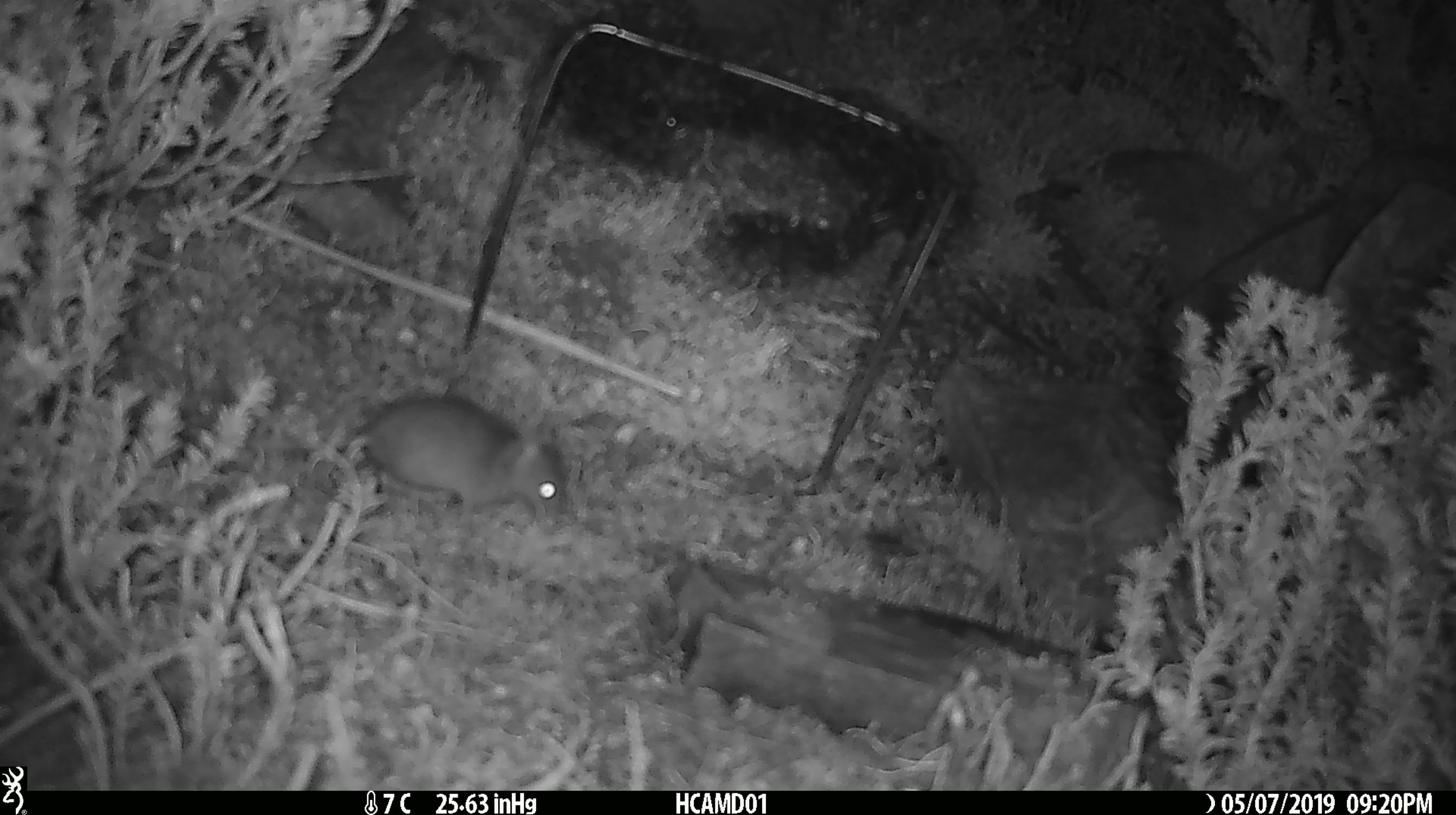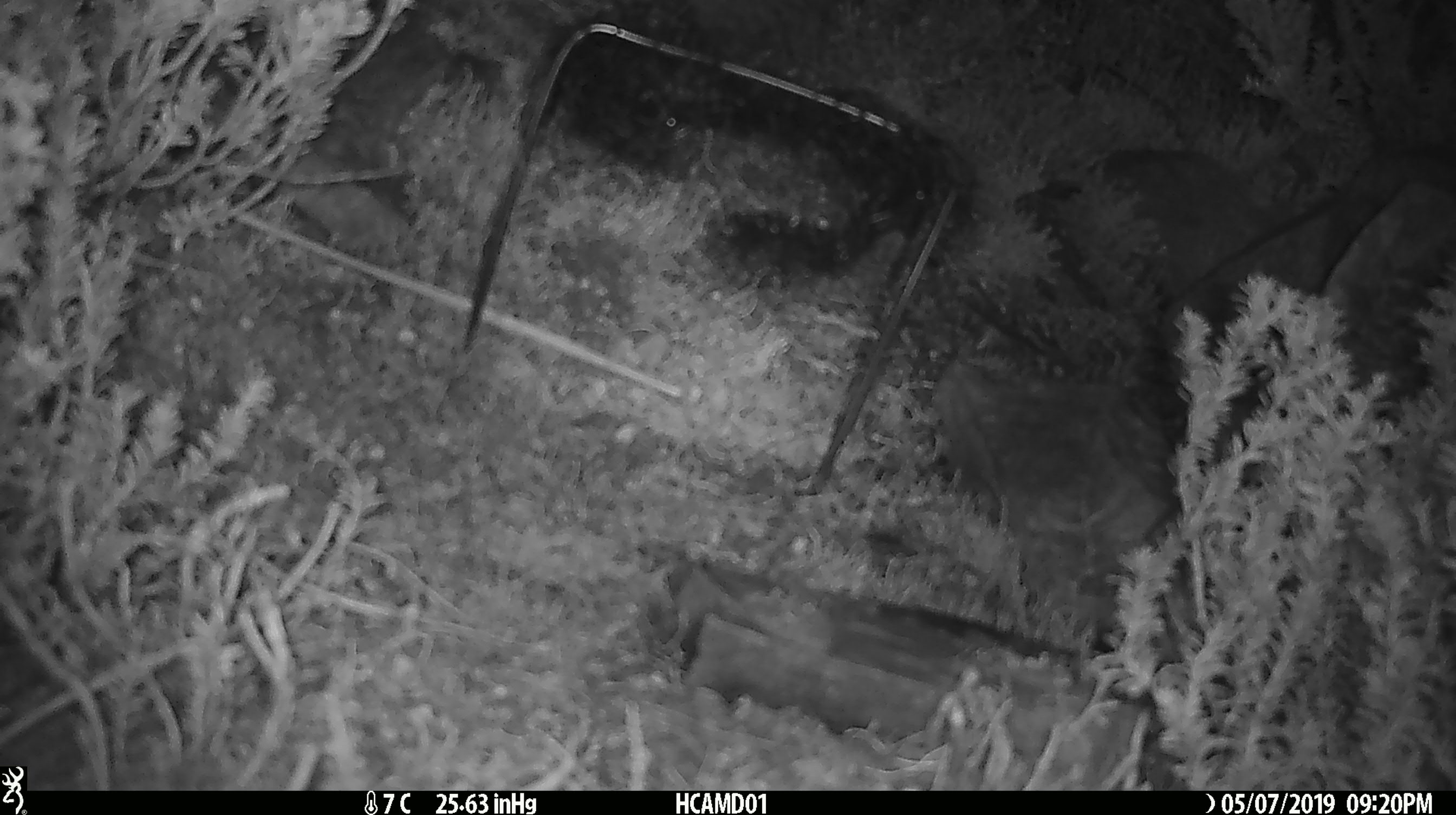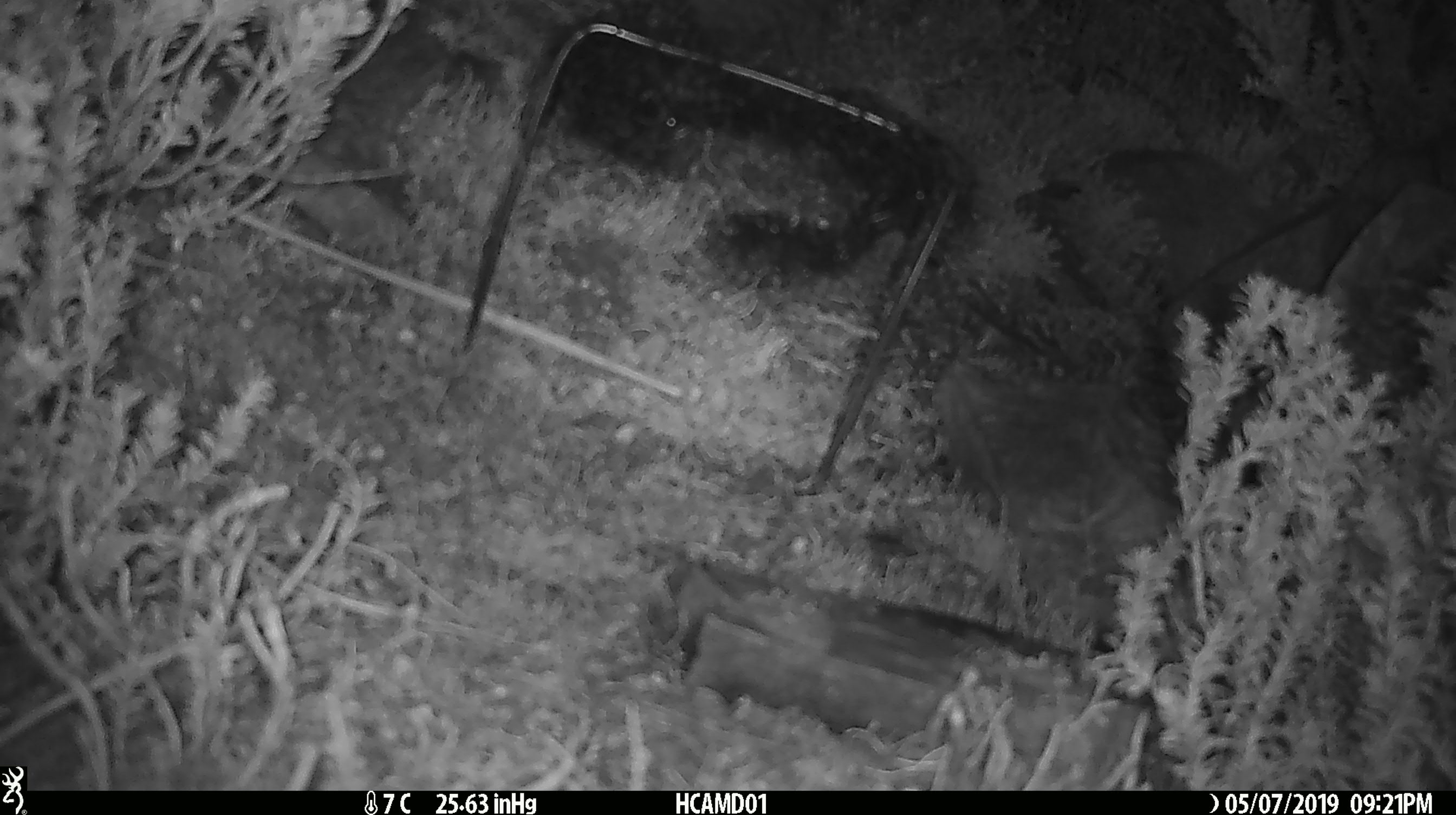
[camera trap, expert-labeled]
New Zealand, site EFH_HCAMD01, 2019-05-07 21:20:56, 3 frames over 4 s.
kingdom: Animalia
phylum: Chordata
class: Mammalia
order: Rodentia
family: Muridae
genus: Rattus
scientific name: Rattus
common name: rat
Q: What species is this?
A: Rat (Rattus).